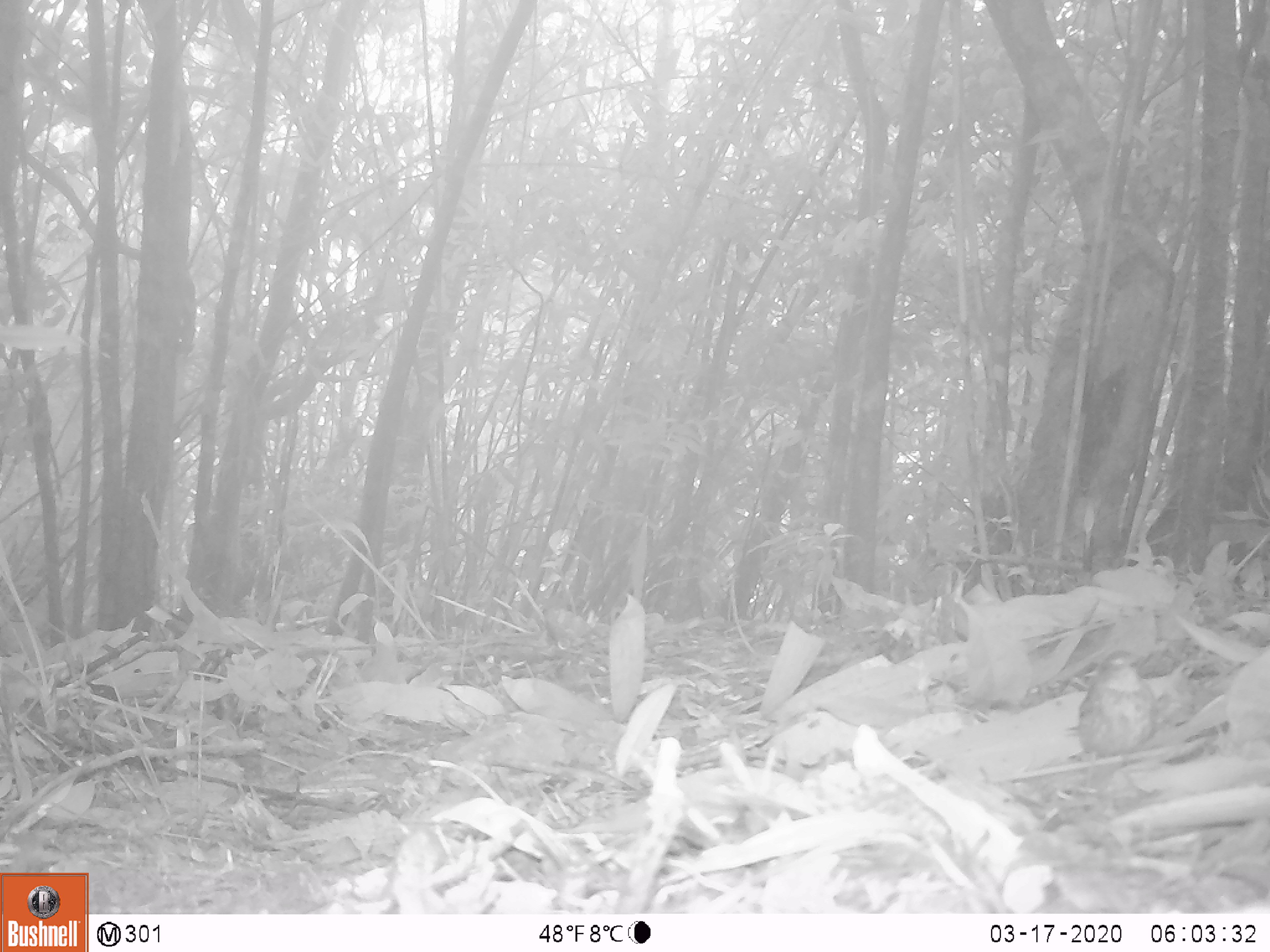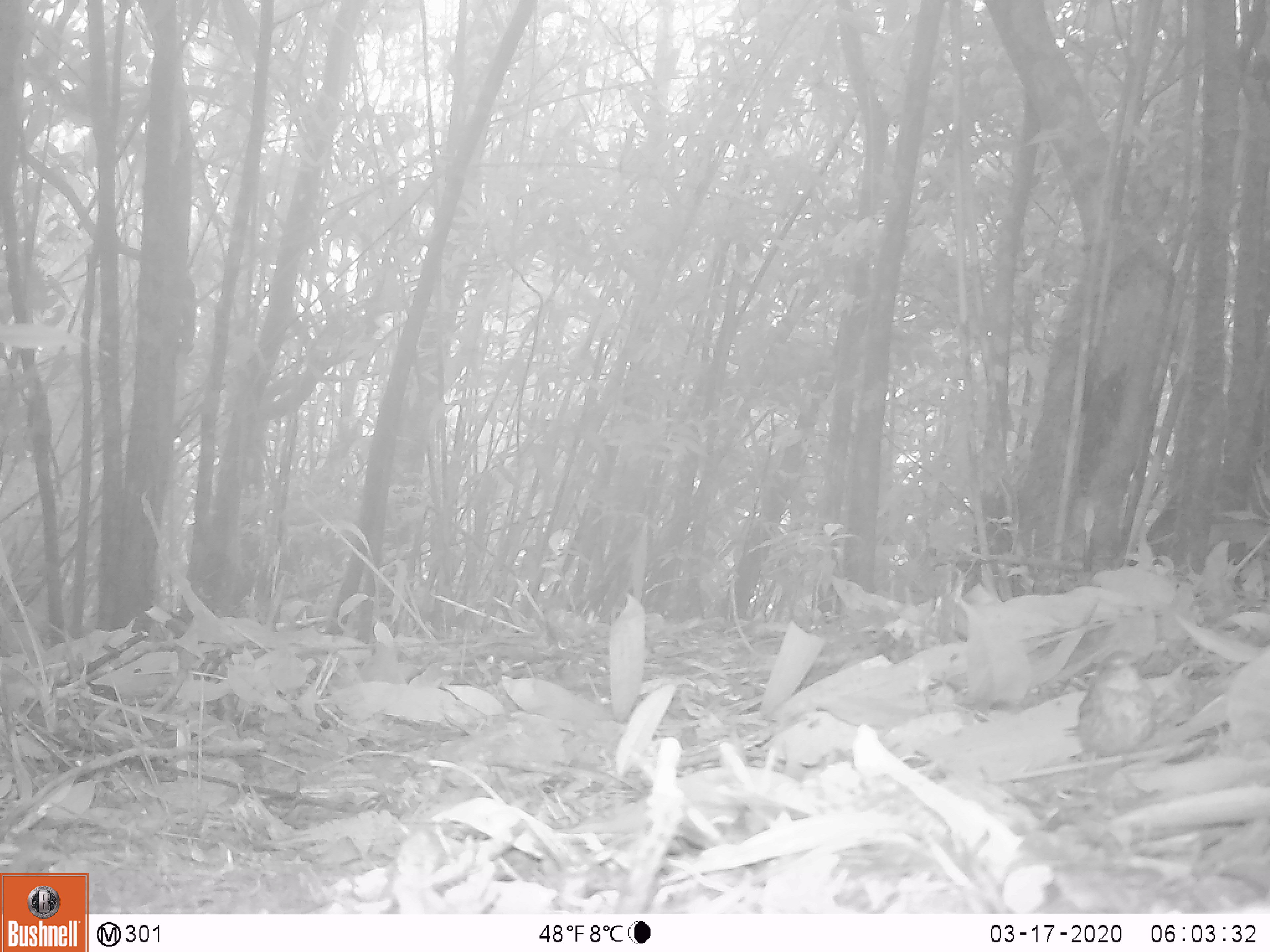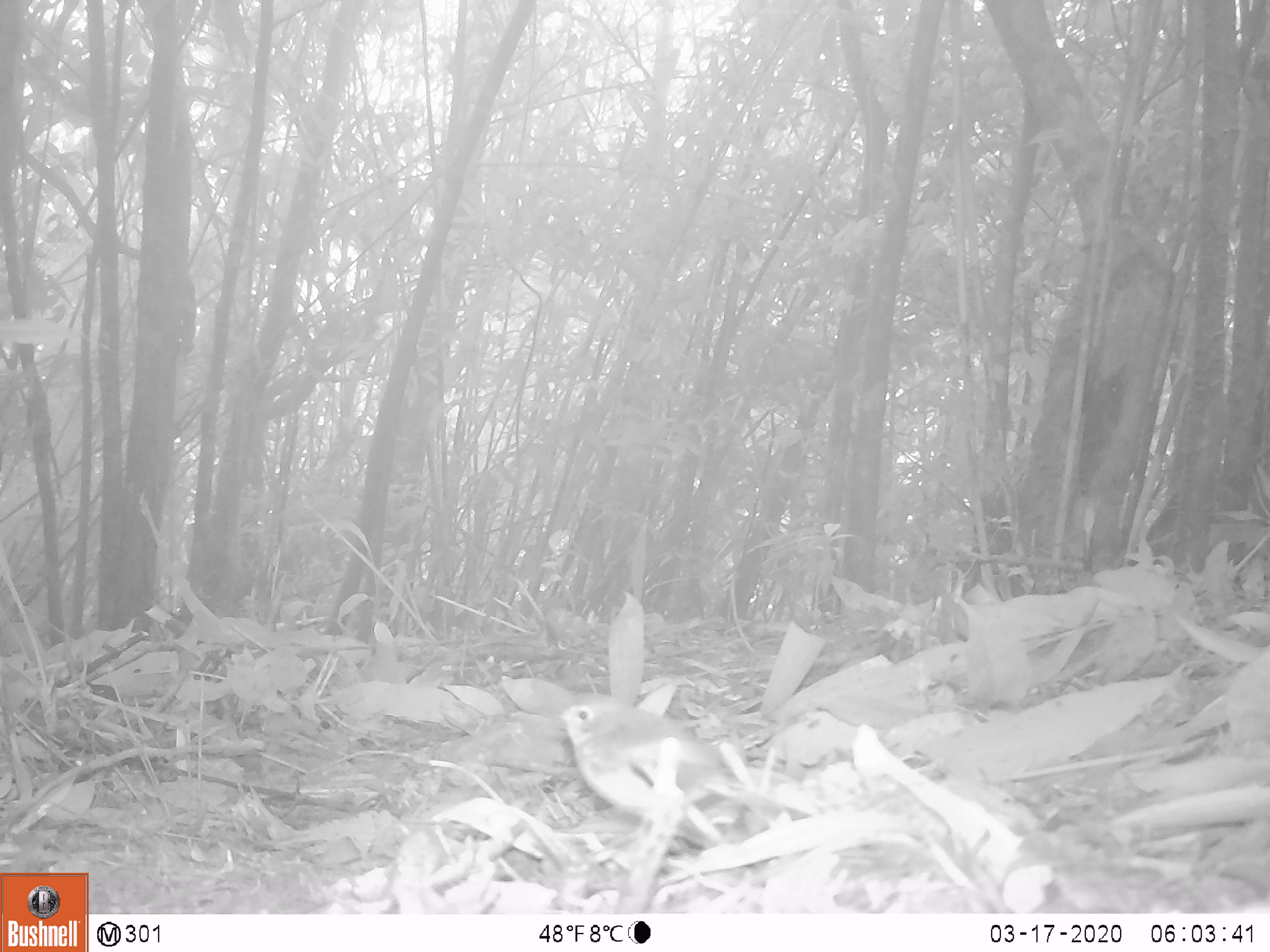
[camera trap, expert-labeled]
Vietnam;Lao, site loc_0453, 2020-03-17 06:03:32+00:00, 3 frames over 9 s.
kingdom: Animalia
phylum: Chordata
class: Aves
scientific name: Aves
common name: bird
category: unidentified bird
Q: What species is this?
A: Unidentified bird (bird) (Aves).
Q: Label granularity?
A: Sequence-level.